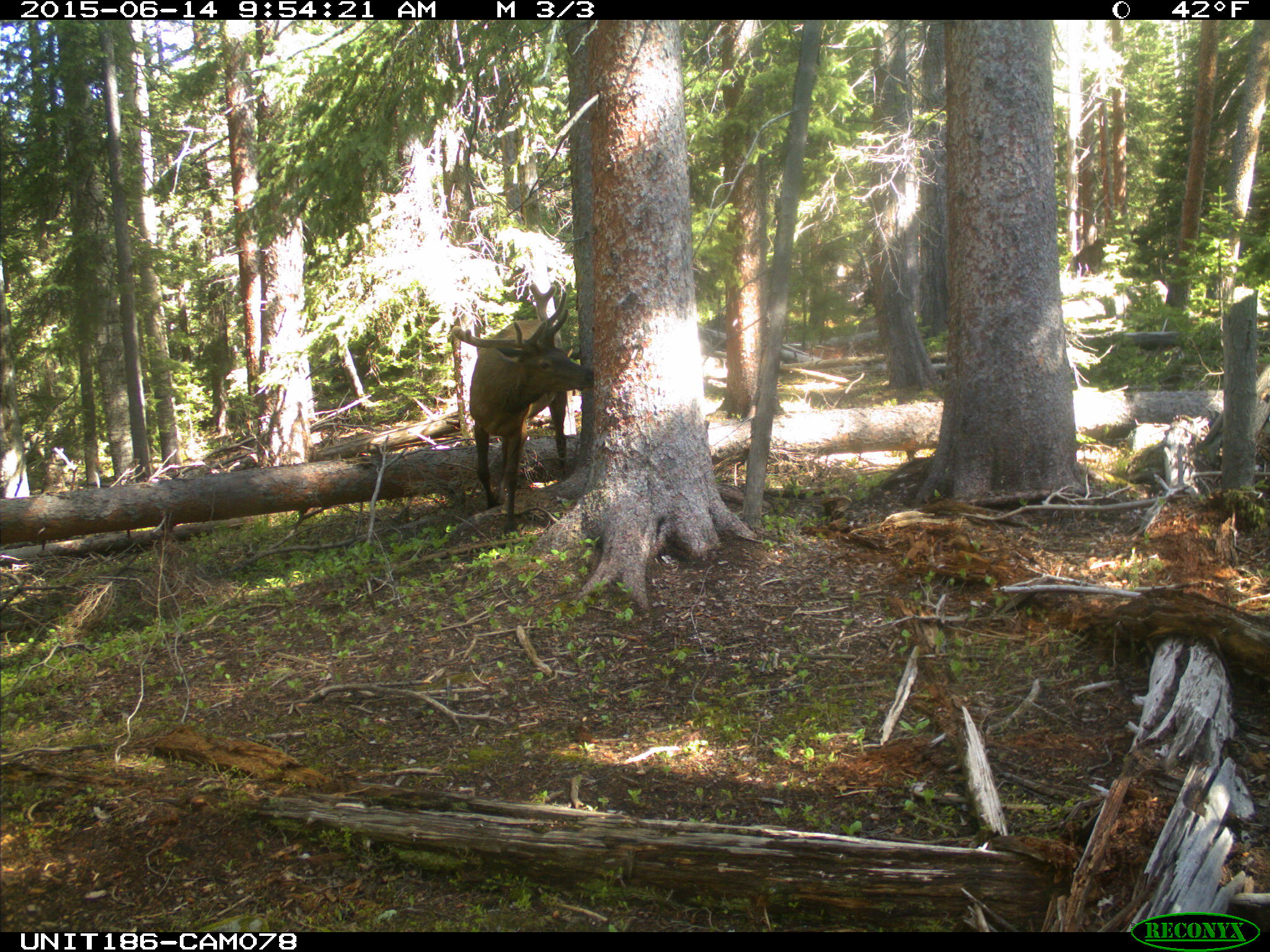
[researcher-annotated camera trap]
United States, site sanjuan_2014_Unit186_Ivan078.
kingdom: Animalia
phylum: Chordata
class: Mammalia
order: Artiodactyla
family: Cervidae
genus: Cervus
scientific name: Cervus elaphus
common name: red deer